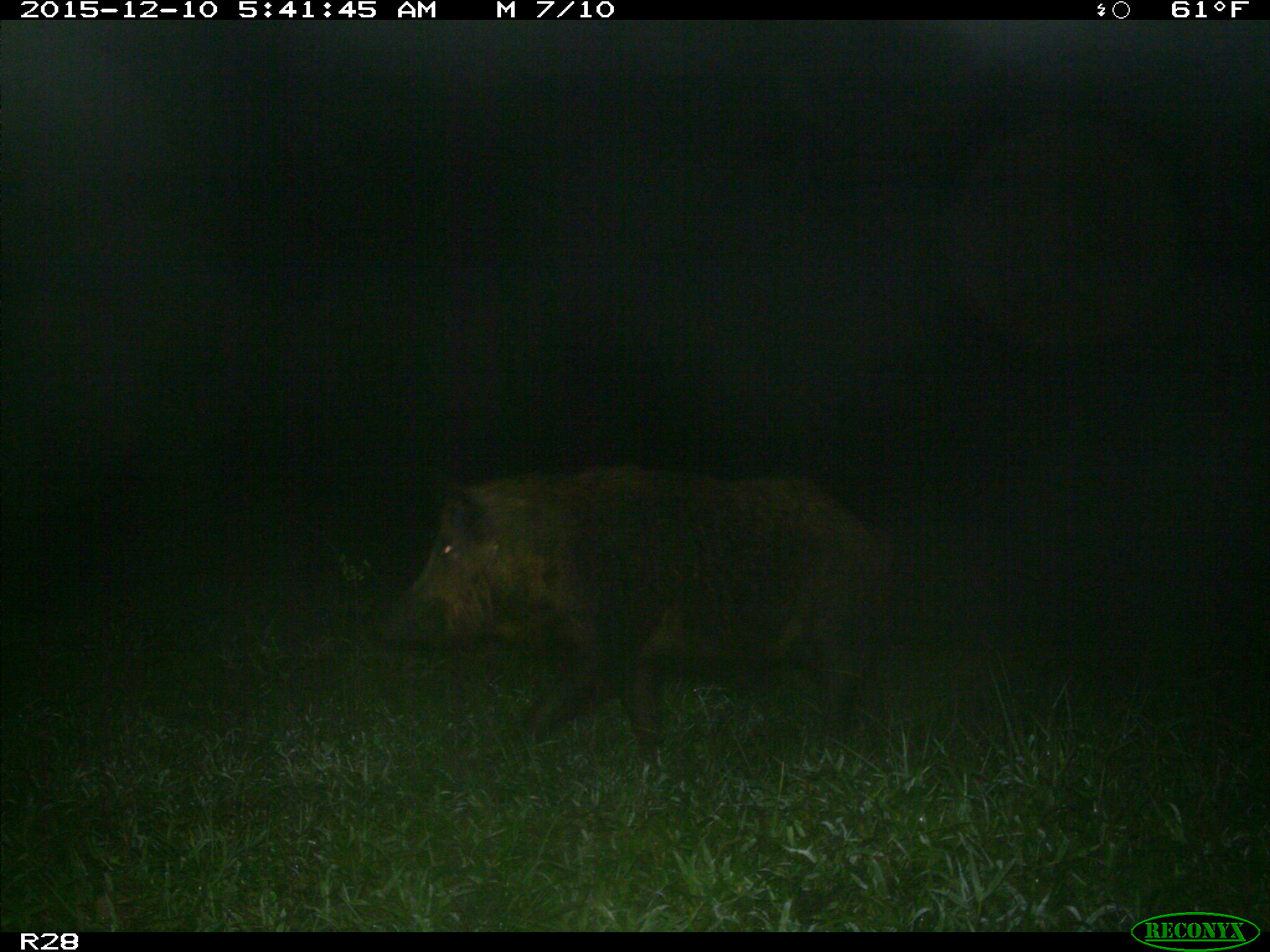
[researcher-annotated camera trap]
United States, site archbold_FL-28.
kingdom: Animalia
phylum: Chordata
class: Mammalia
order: Artiodactyla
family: Suidae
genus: Sus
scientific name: Sus scrofa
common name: wild boar